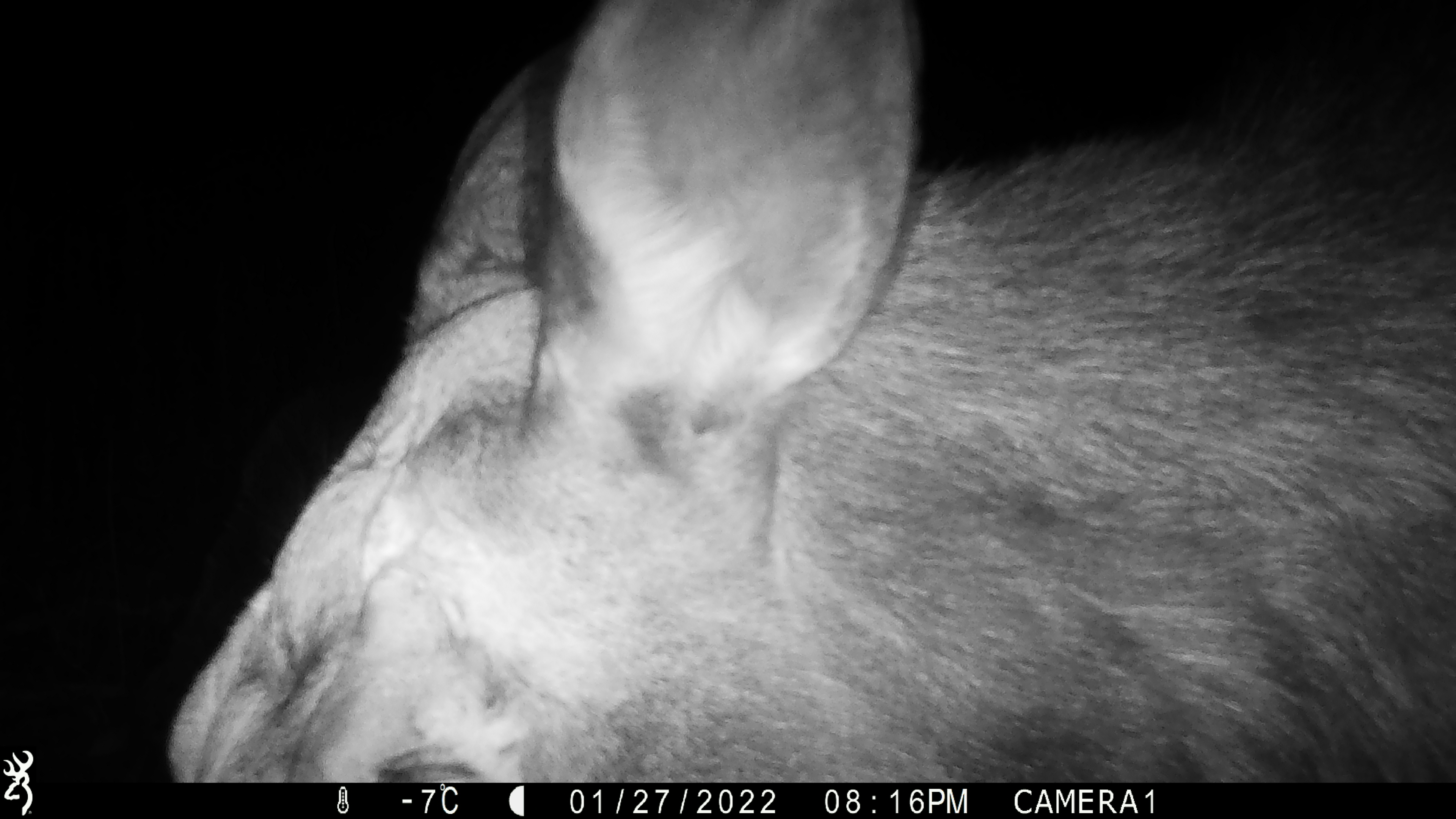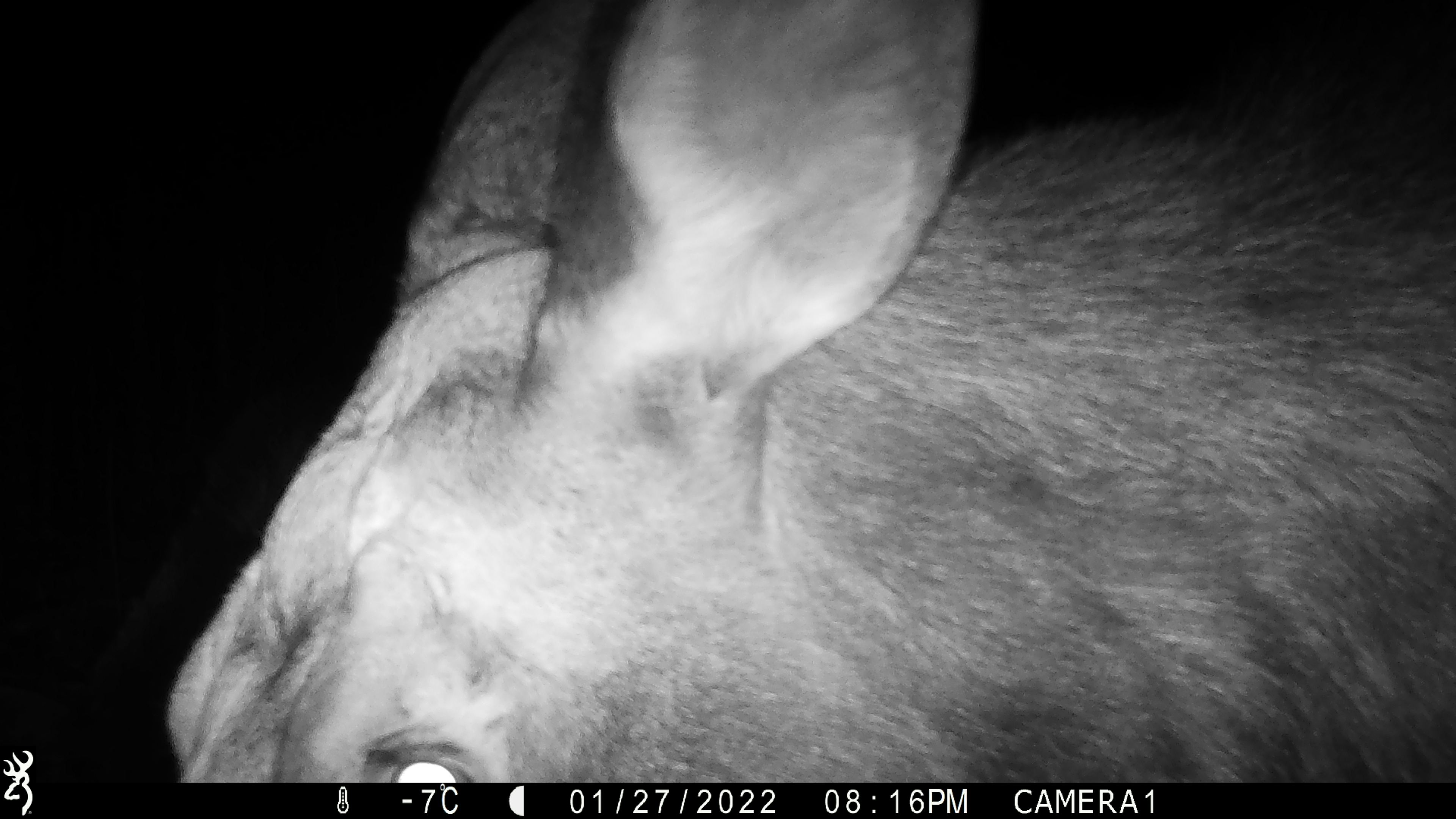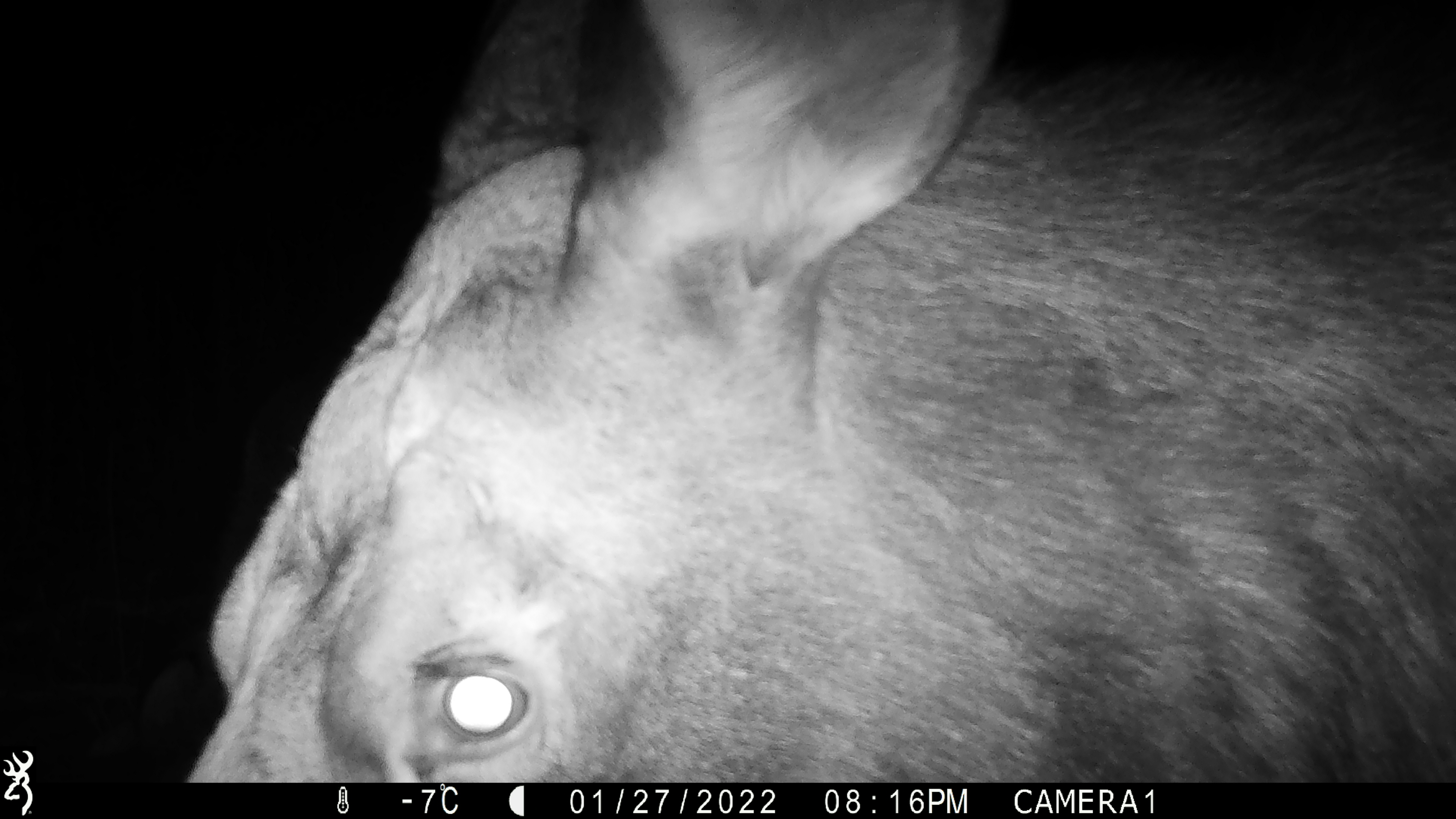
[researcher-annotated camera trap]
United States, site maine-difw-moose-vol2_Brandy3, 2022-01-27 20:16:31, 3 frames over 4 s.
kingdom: Animalia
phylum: Chordata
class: Mammalia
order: Artiodactyla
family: Cervidae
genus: Alces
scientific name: Alces alces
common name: moose